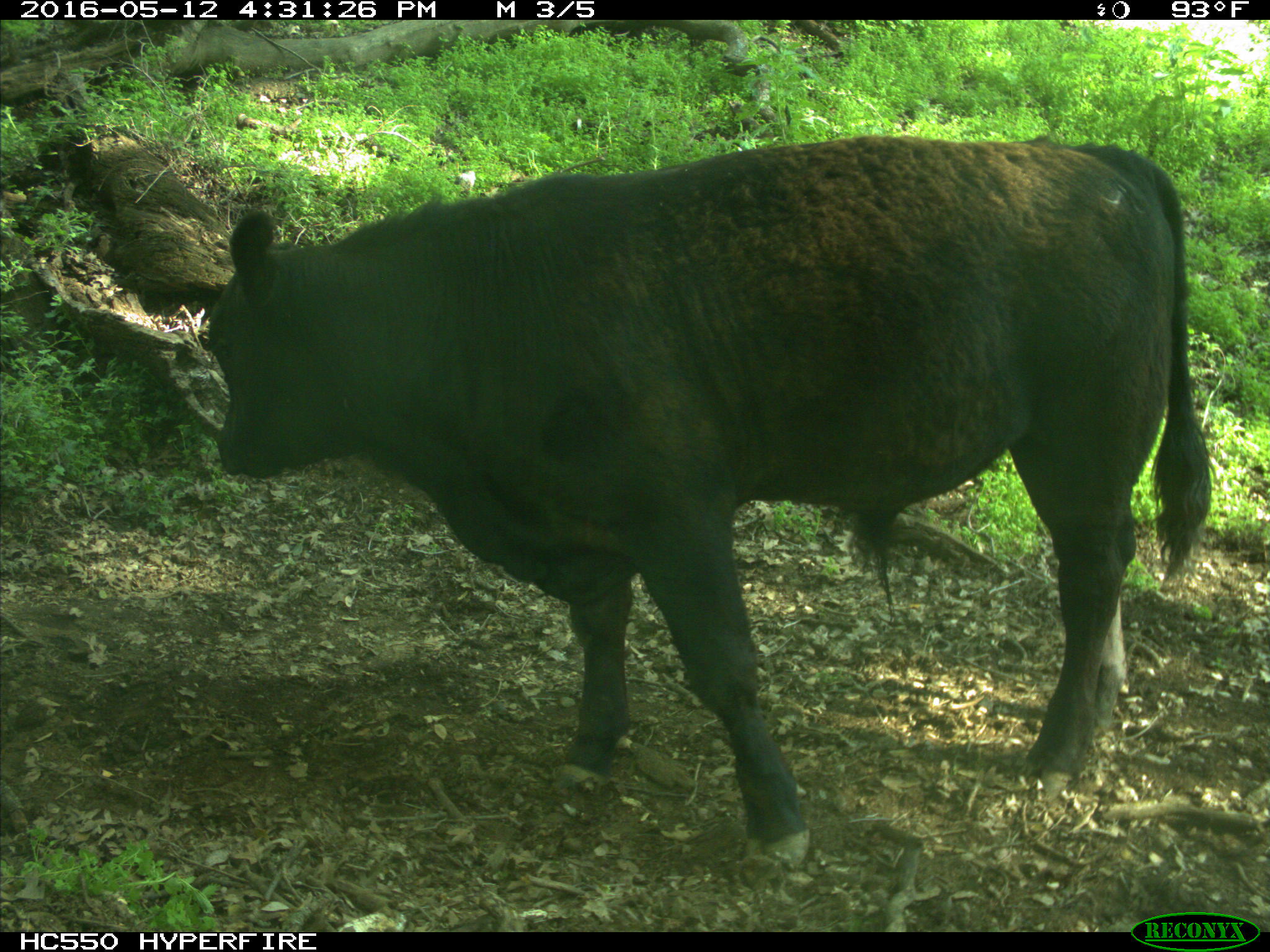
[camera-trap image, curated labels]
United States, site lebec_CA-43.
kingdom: Animalia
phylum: Chordata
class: Mammalia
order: Artiodactyla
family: Bovidae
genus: Bos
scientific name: Bos taurus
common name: domestic cow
Bos taurus (domestic cow).